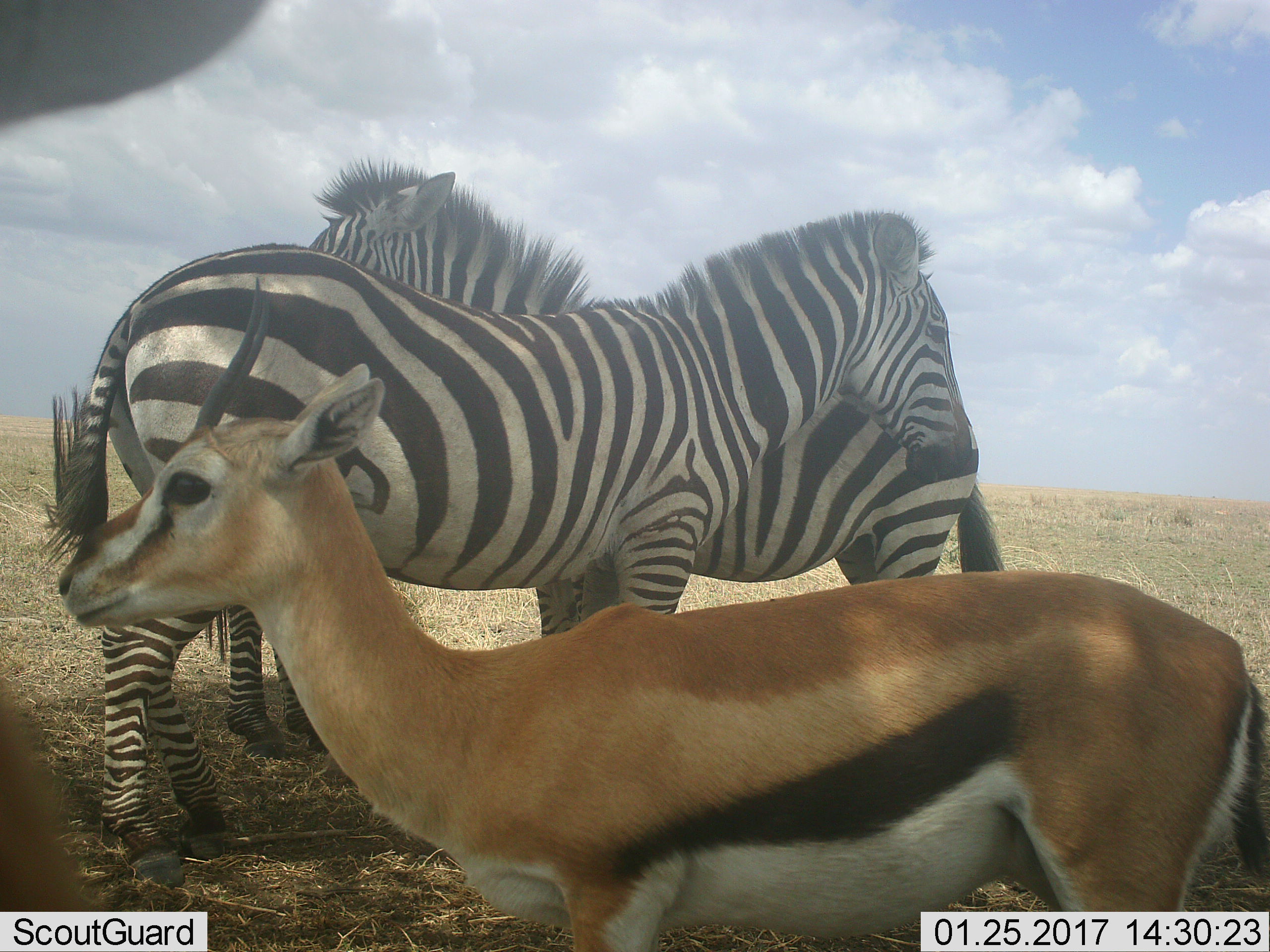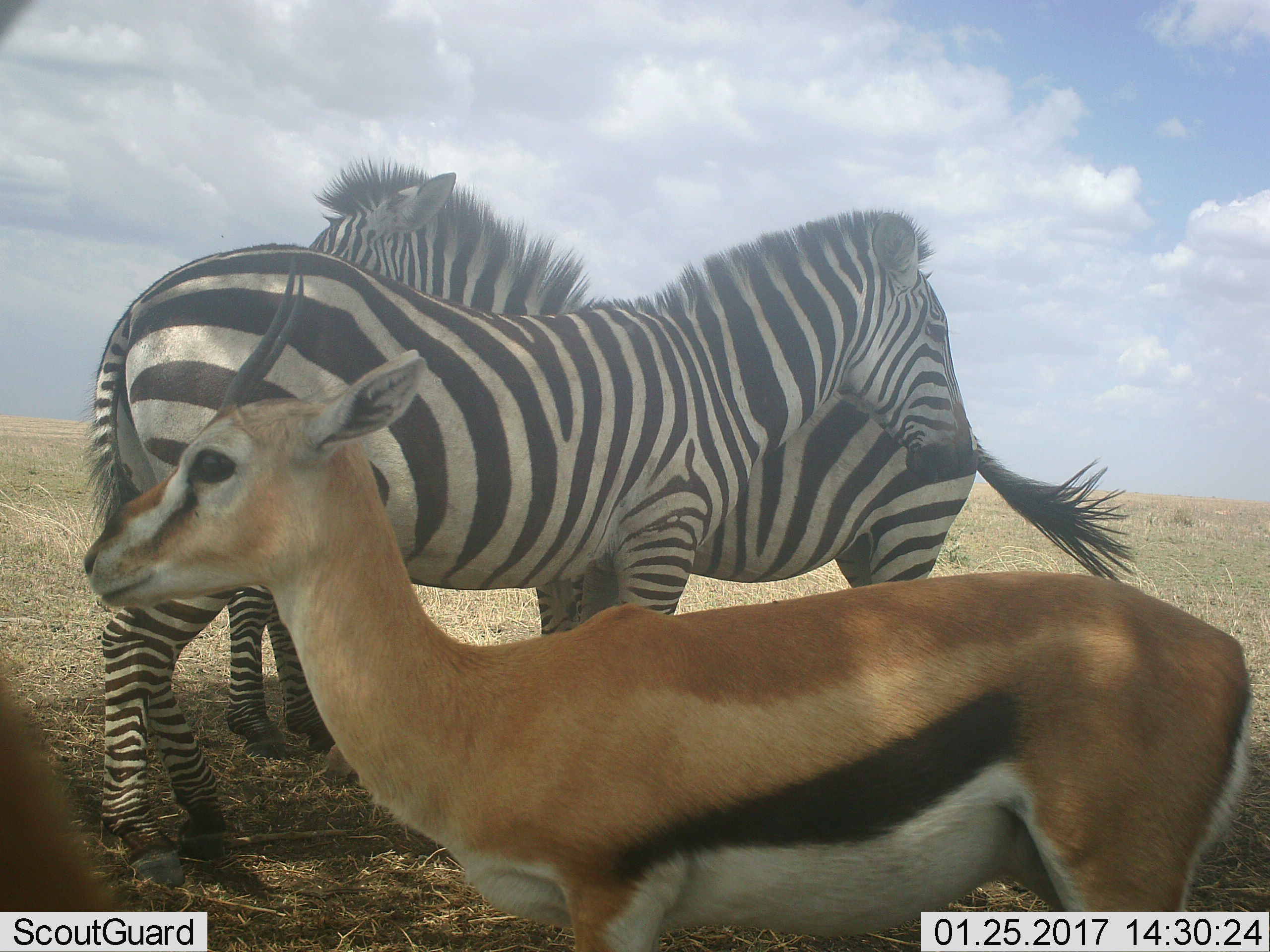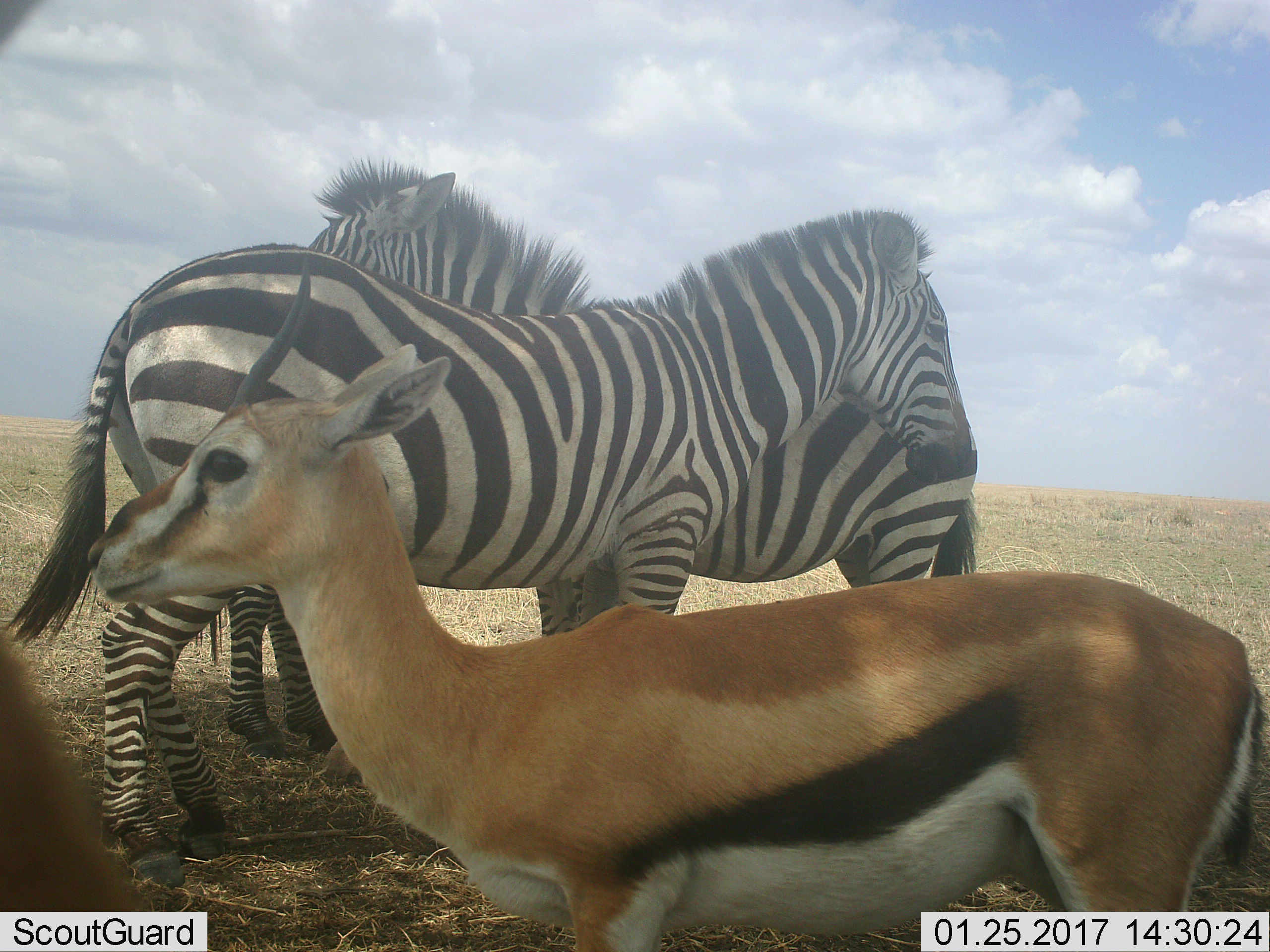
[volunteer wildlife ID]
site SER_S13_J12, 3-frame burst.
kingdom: Animalia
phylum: Chordata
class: Mammalia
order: Artiodactyla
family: Bovidae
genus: Eudorcas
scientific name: Eudorcas thomsonii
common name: thomson's gazelle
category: gazellethomsons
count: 2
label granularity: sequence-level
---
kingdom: Animalia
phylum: Chordata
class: Mammalia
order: Perissodactyla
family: Equidae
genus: Equus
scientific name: Equus quagga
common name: plains zebra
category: zebraplains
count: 2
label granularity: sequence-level